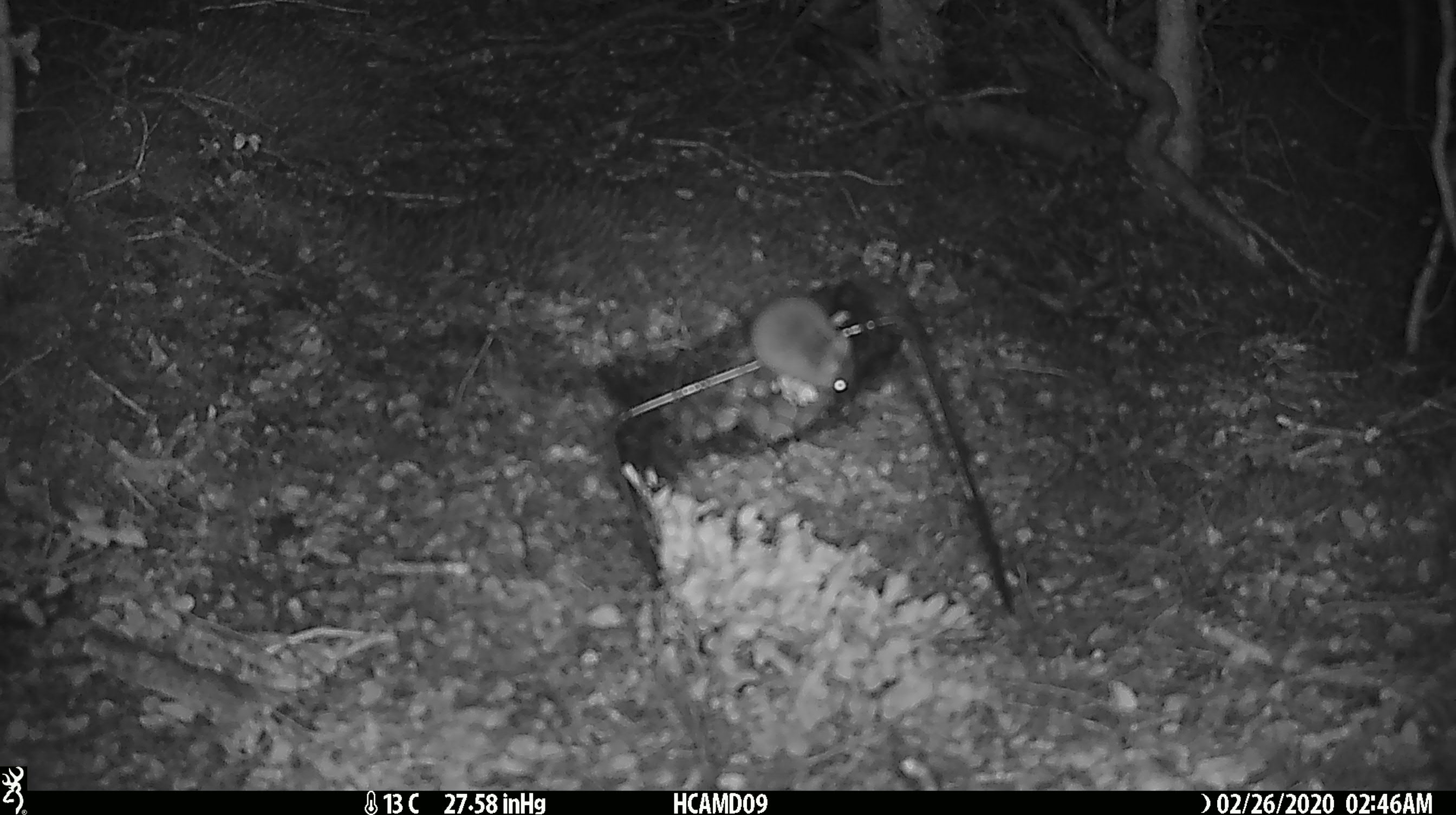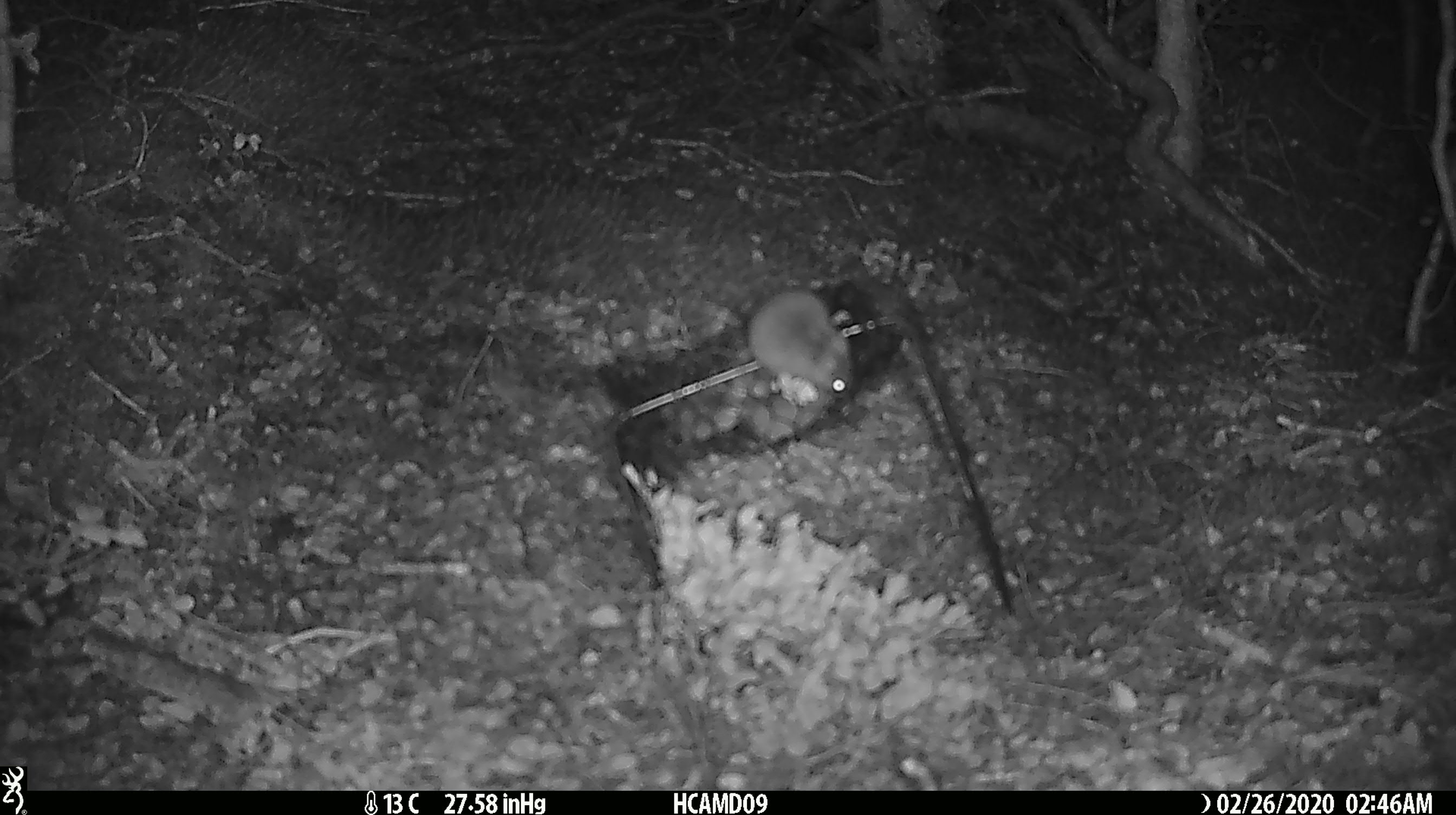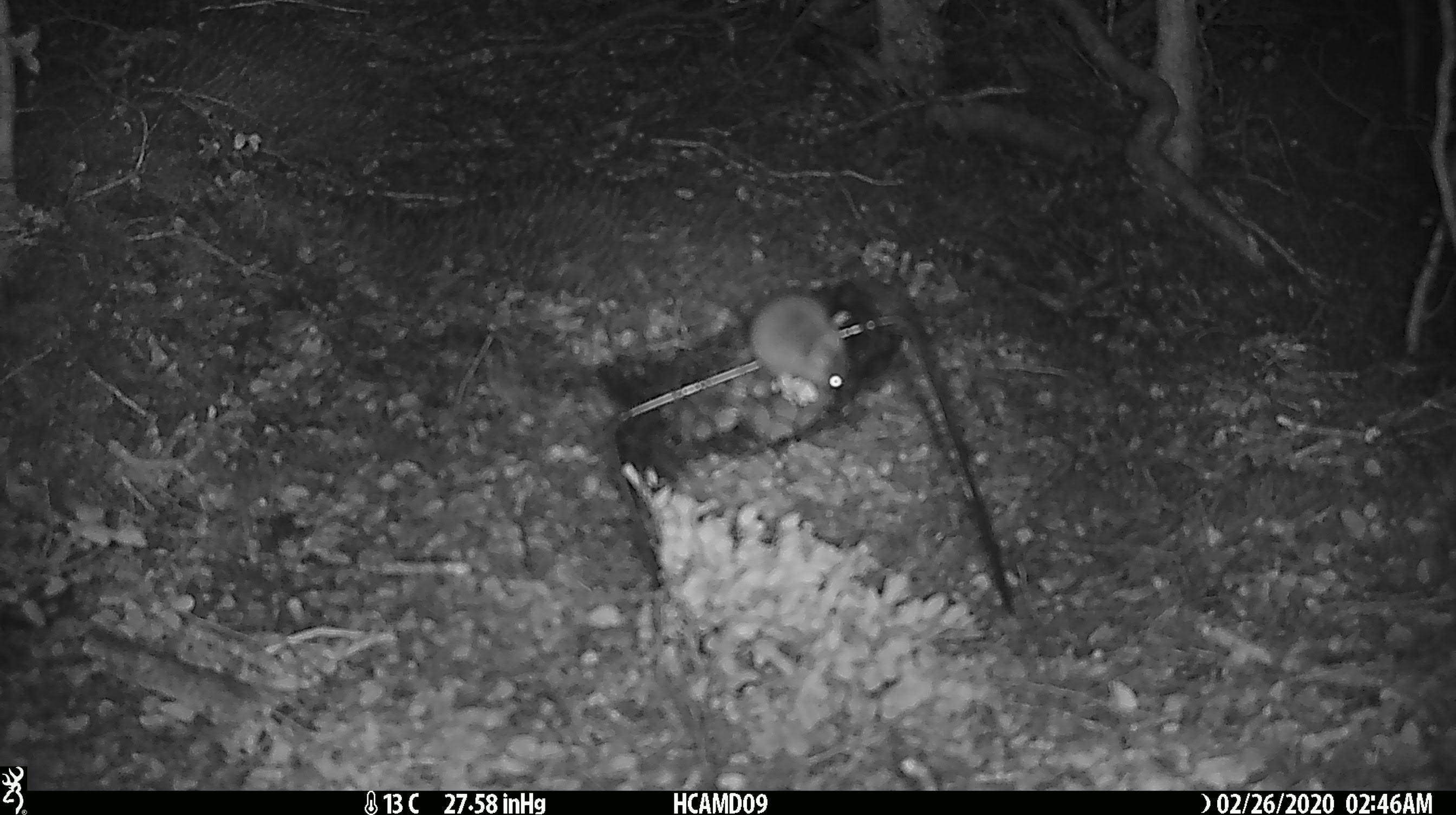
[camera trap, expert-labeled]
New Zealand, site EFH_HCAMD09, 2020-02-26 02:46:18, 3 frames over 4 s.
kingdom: Animalia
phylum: Chordata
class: Mammalia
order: Rodentia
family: Muridae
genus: Mus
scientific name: Mus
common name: mouse